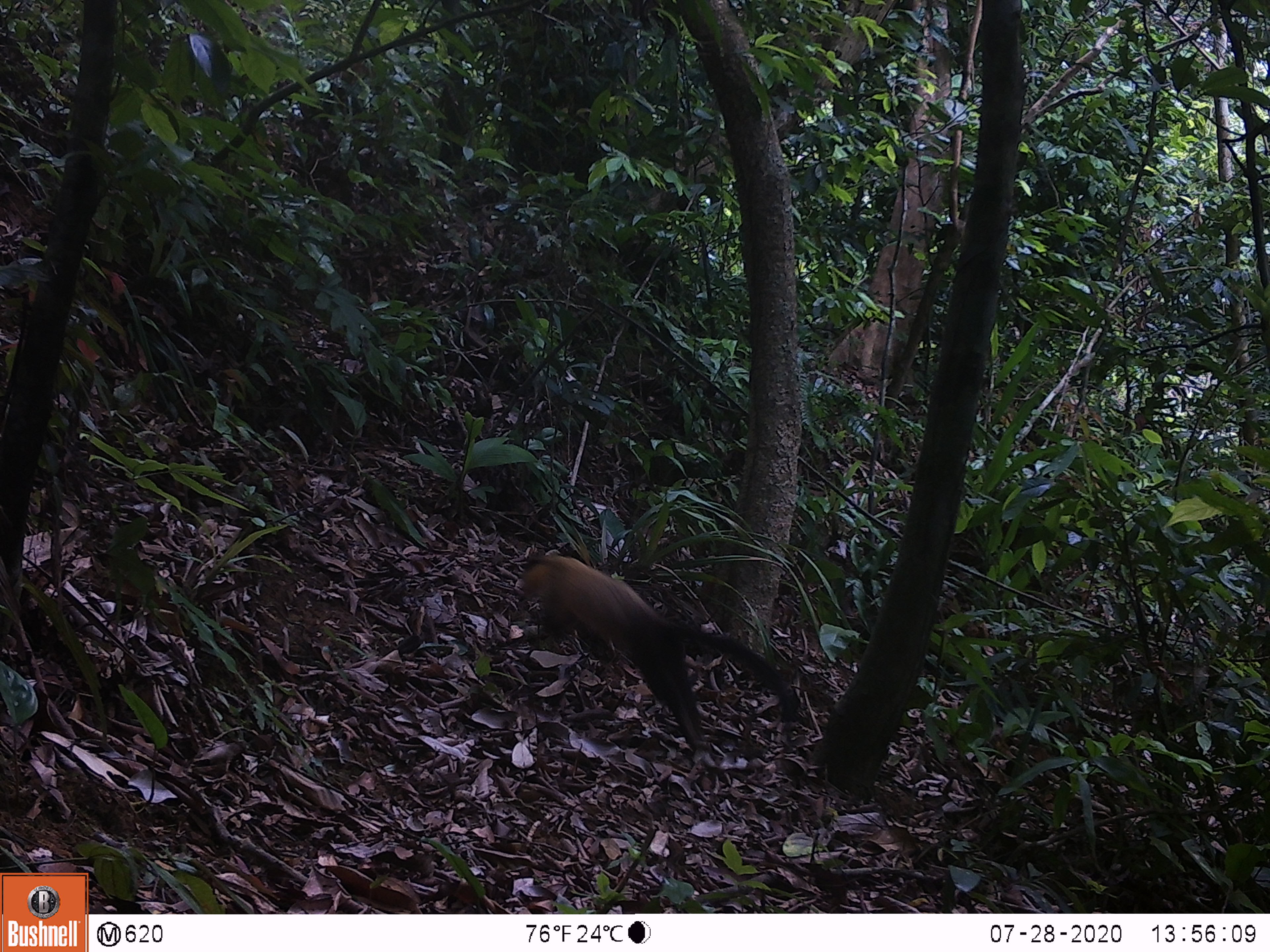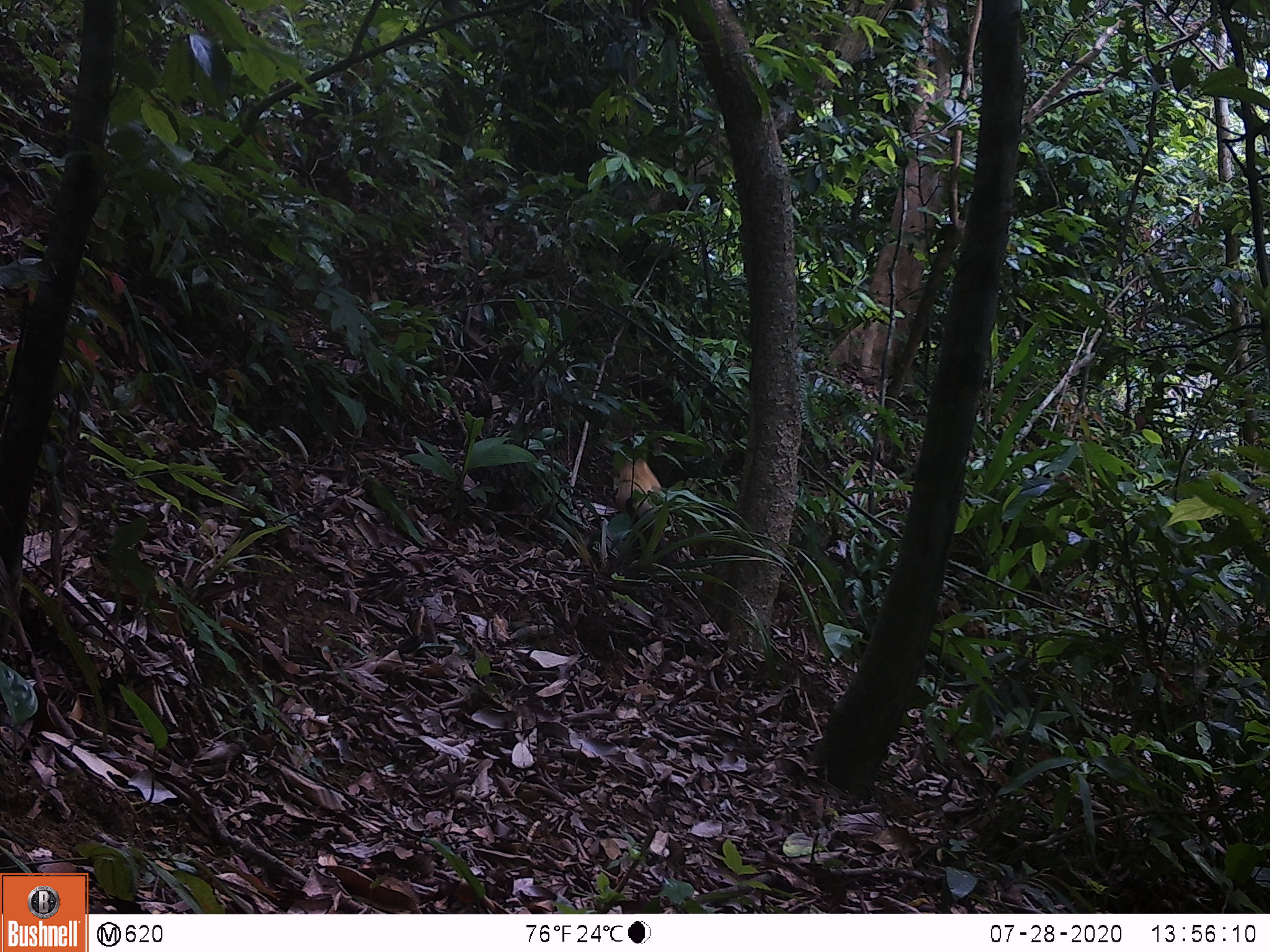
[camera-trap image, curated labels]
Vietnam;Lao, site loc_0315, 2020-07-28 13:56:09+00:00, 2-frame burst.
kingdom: Animalia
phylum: Chordata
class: Mammalia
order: Carnivora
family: Mustelidae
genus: Martes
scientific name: Martes flavigula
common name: yellow-throated marten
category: yellow throated marten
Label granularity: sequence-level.